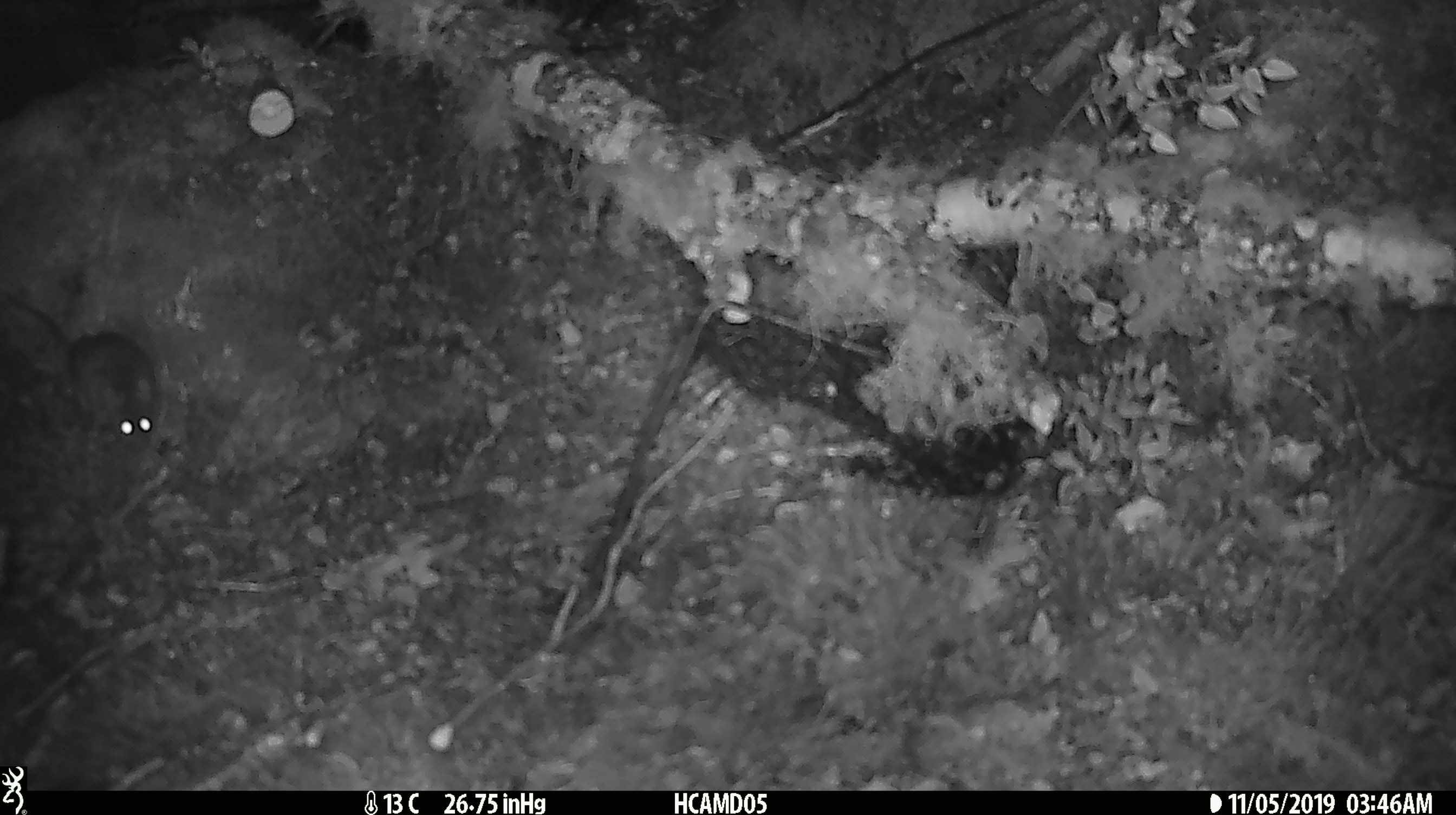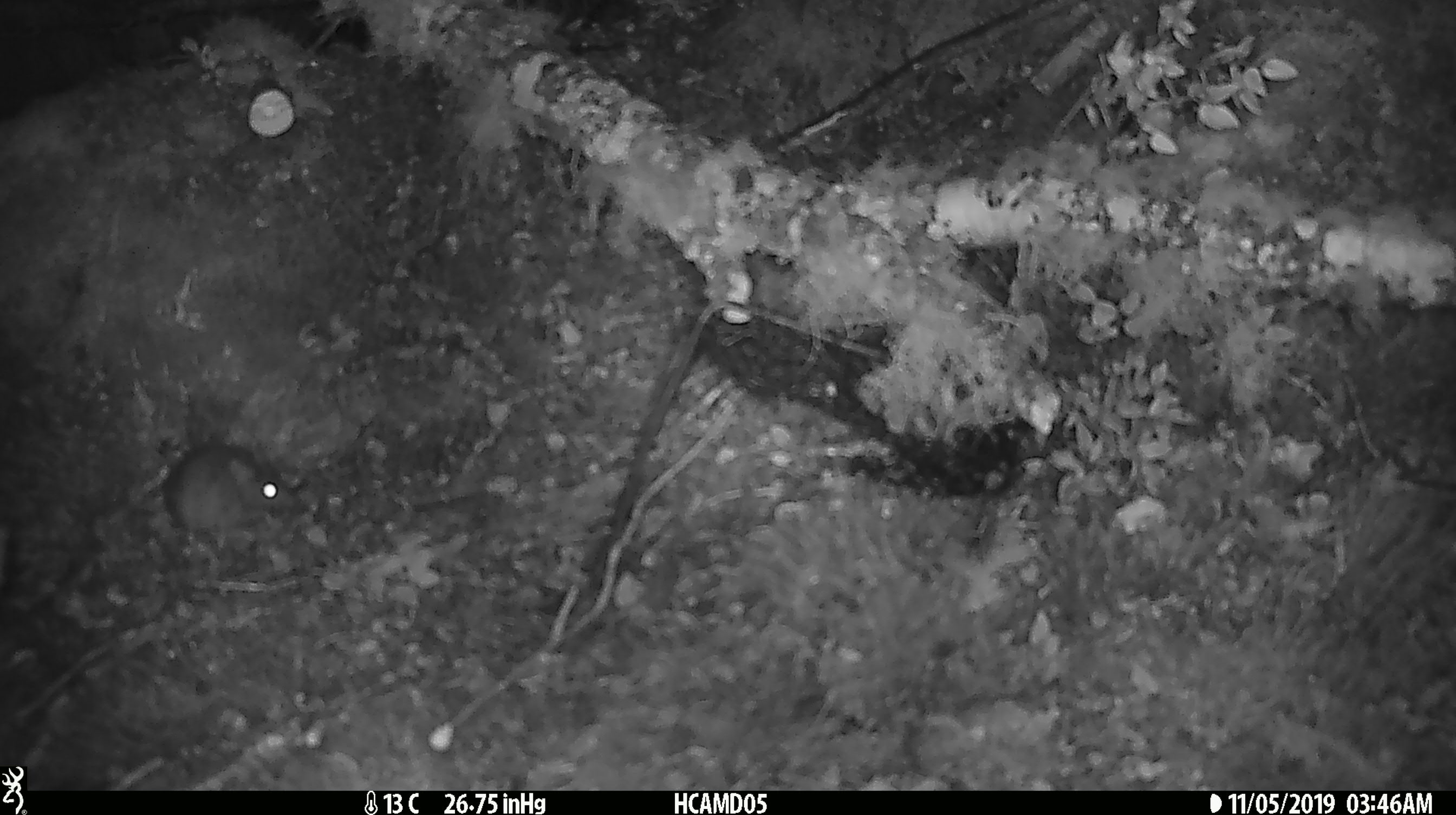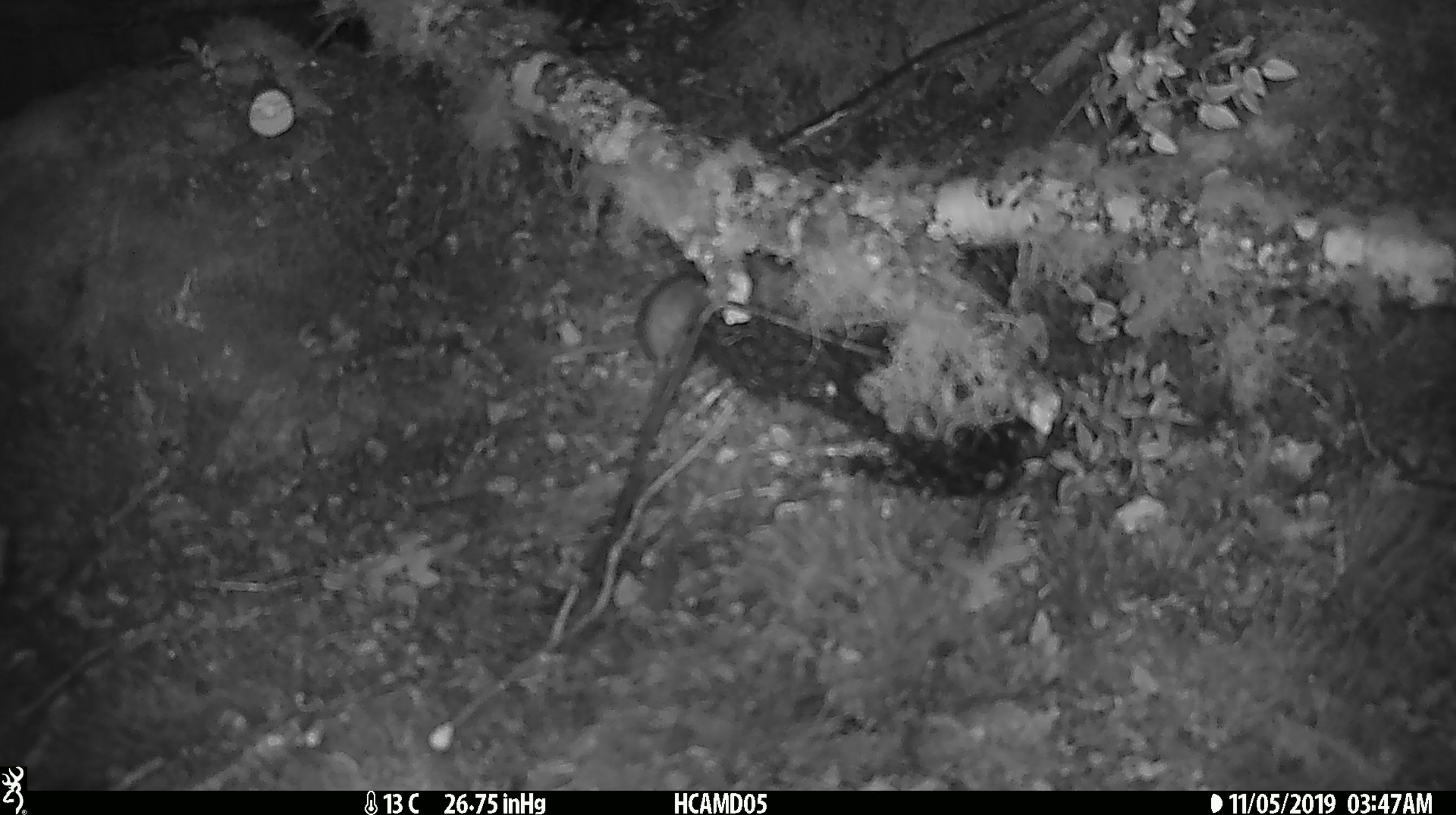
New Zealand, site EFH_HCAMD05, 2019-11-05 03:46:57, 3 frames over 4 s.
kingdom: Animalia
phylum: Chordata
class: Mammalia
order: Rodentia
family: Muridae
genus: Mus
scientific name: Mus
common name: mouse